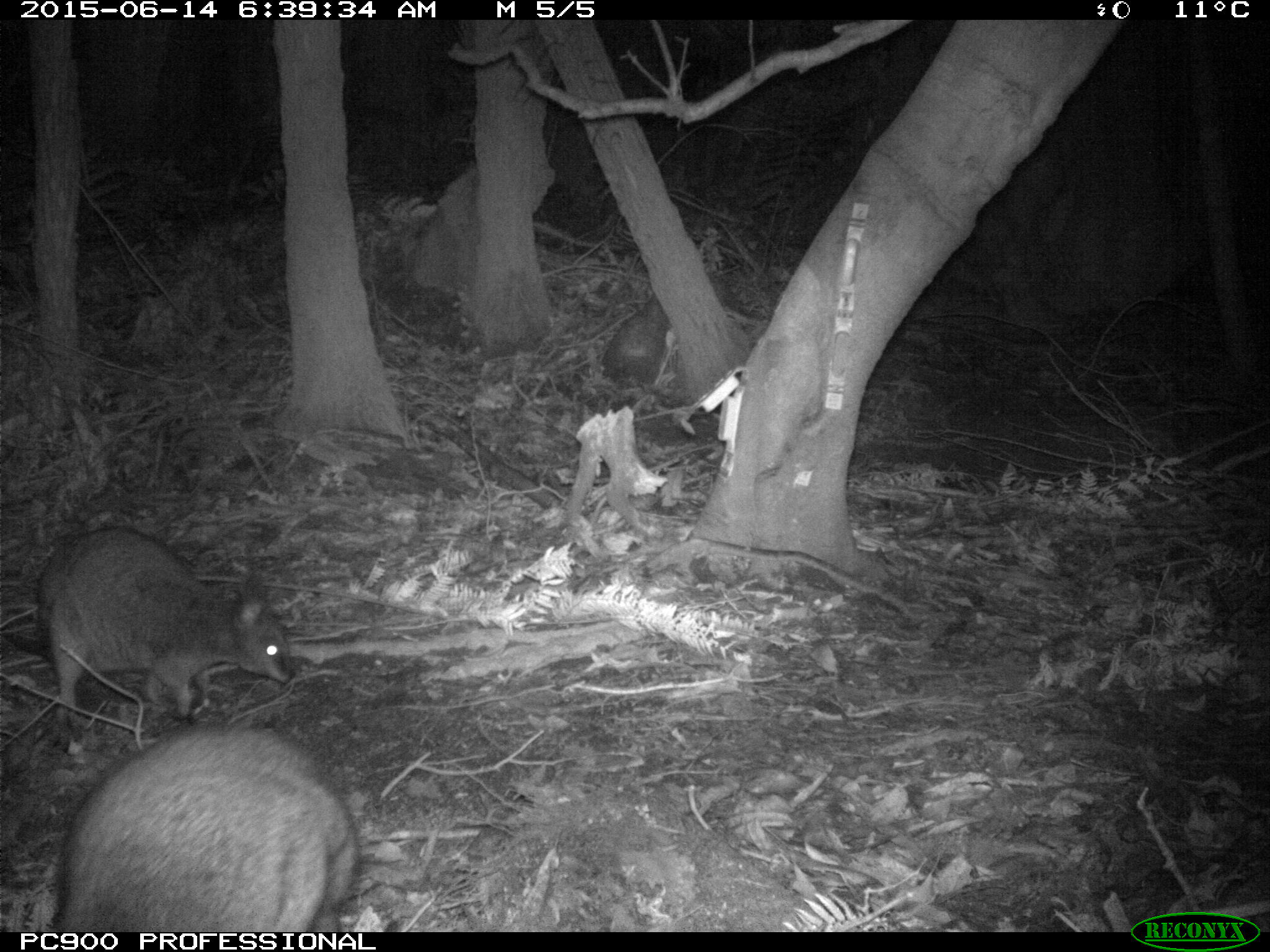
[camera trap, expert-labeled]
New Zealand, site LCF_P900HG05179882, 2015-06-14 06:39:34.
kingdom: Animalia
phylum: Chordata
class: Mammalia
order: Diprotodontia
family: Macropodidae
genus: Notamacropus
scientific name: Notamacropus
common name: wallaby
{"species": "wallaby (Notamacropus)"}